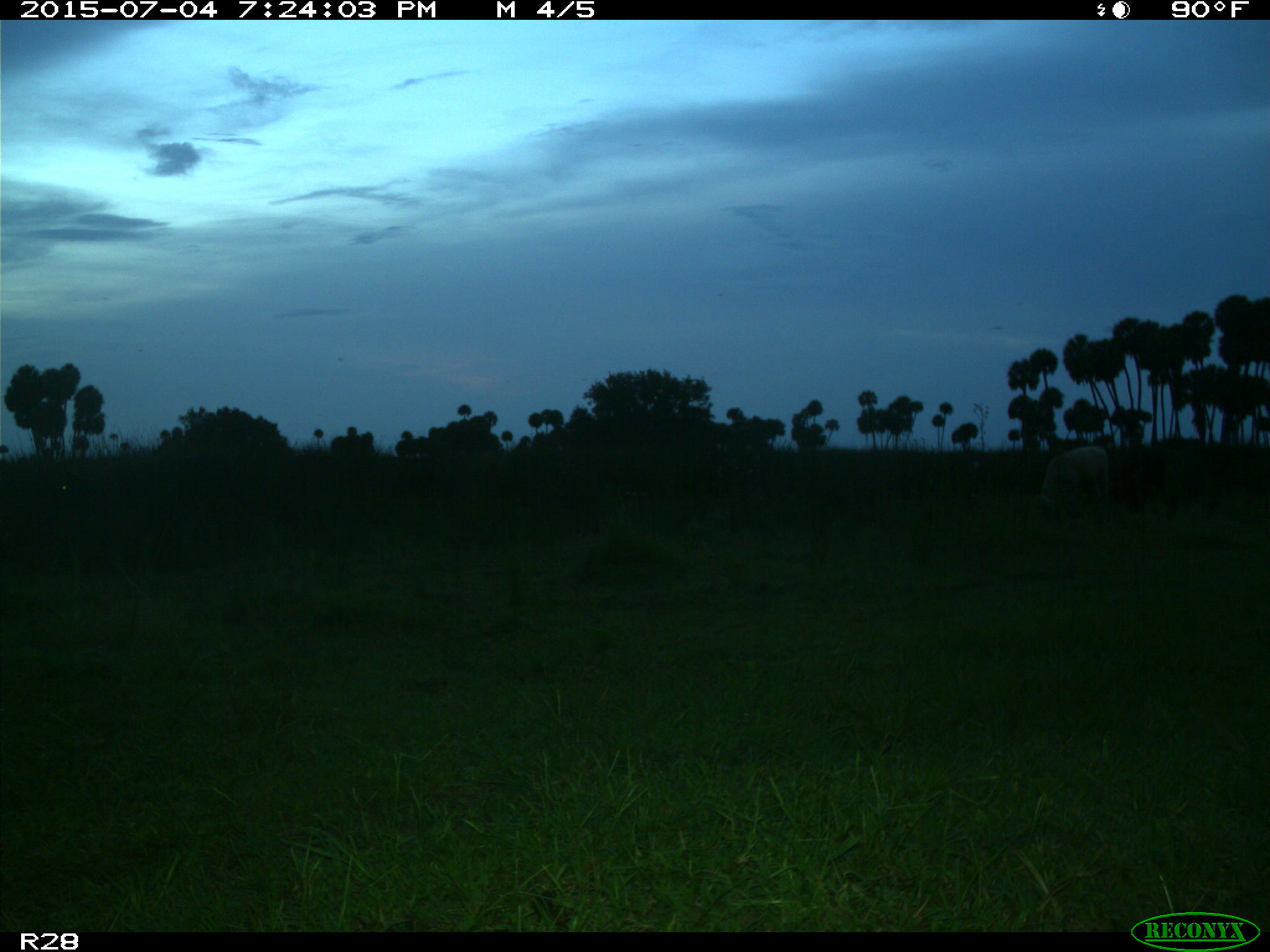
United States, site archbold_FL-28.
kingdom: Animalia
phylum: Chordata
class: Mammalia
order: Artiodactyla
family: Bovidae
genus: Bos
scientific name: Bos taurus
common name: domestic cow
Bos taurus (domestic cow).